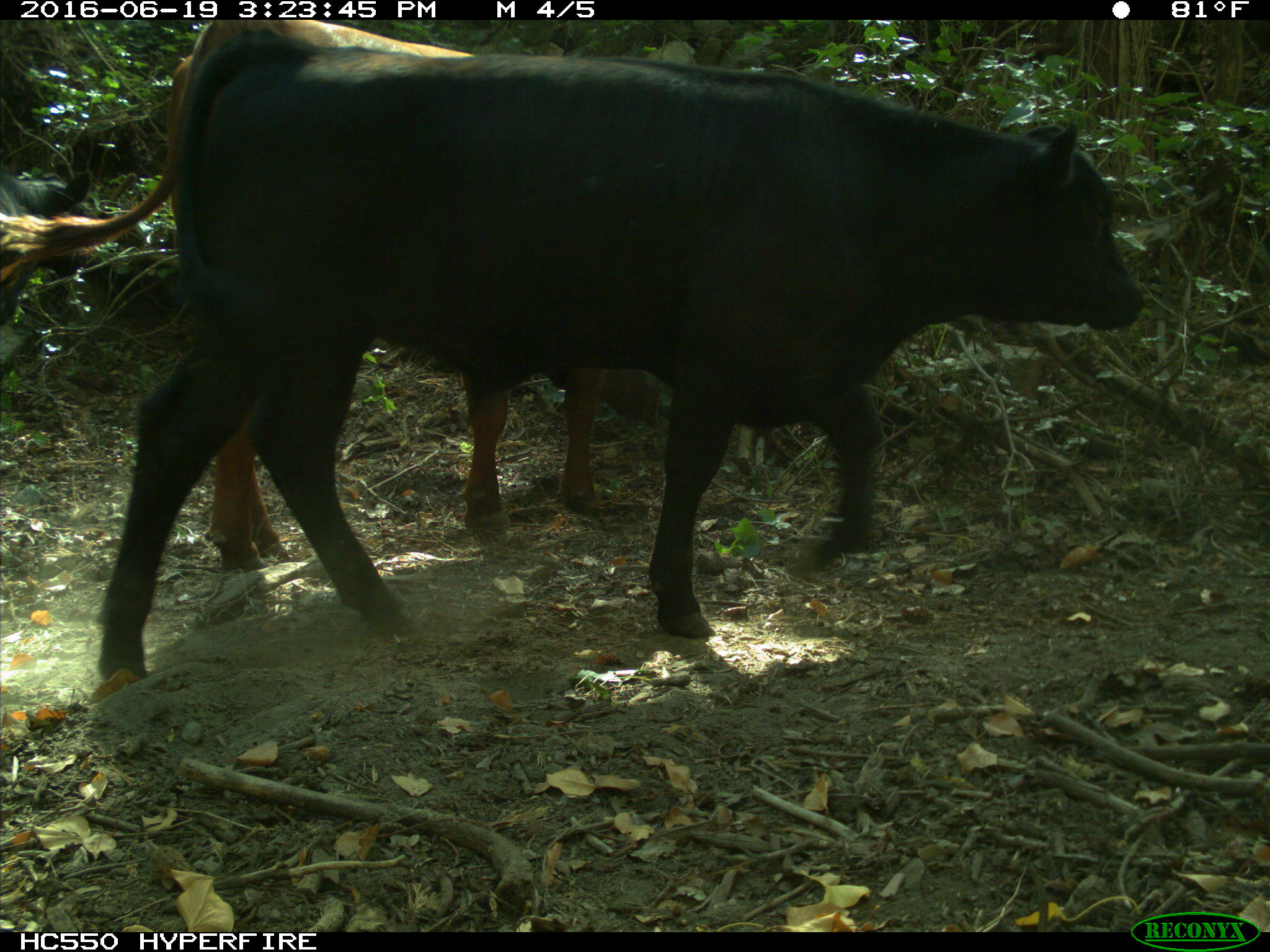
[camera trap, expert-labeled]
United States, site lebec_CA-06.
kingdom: Animalia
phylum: Chordata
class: Mammalia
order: Artiodactyla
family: Bovidae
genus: Bos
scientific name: Bos taurus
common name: domestic cow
Bos taurus (domestic cow).